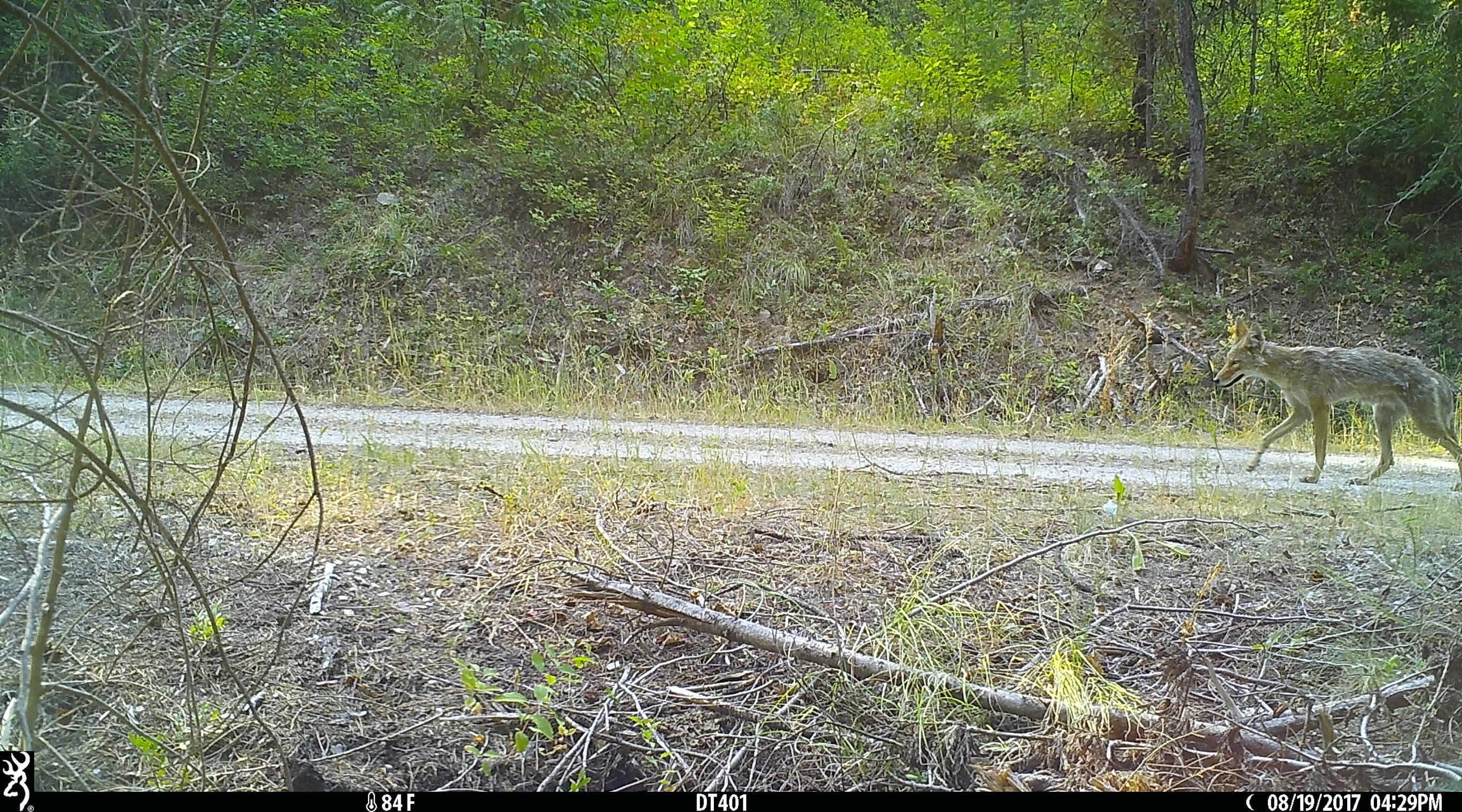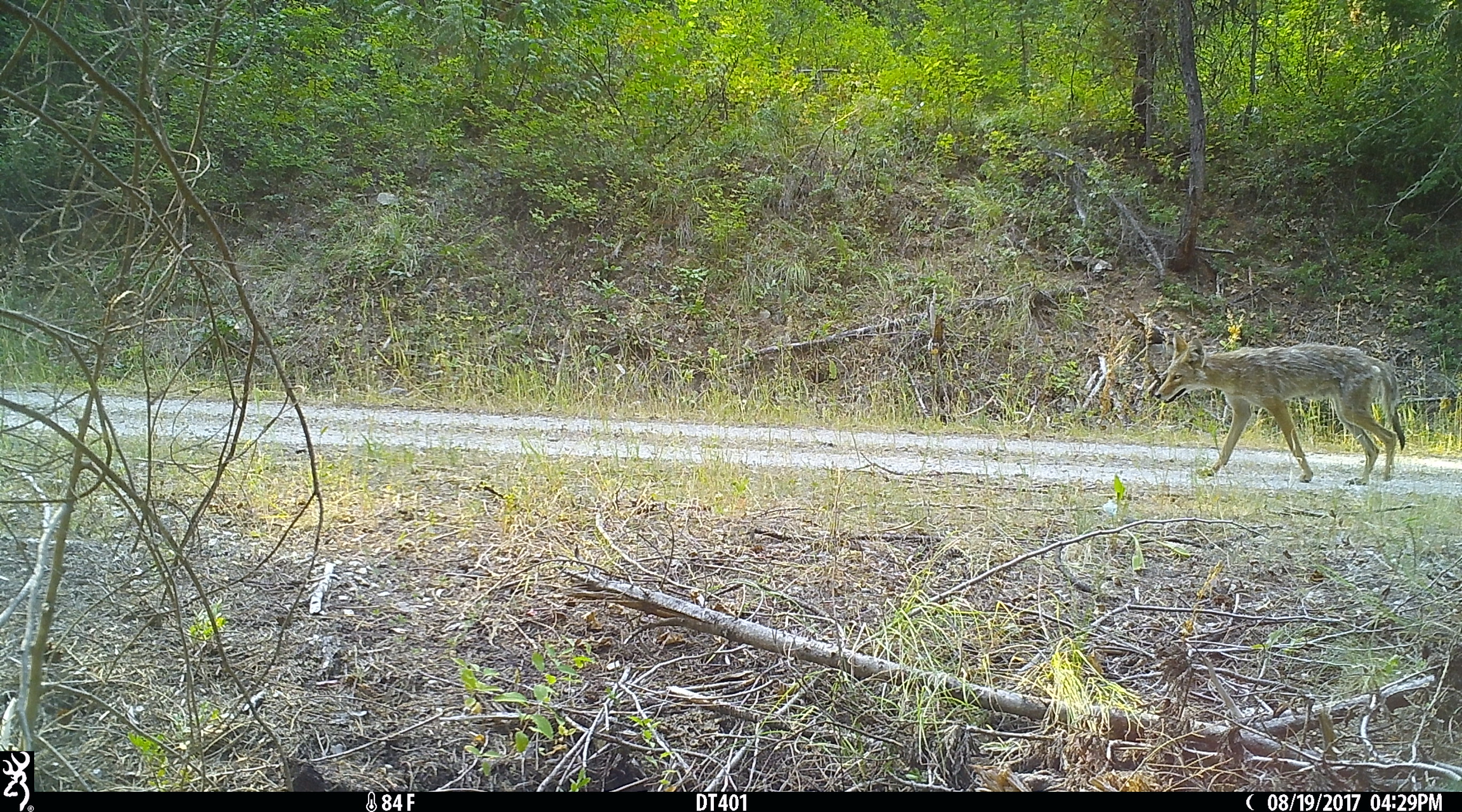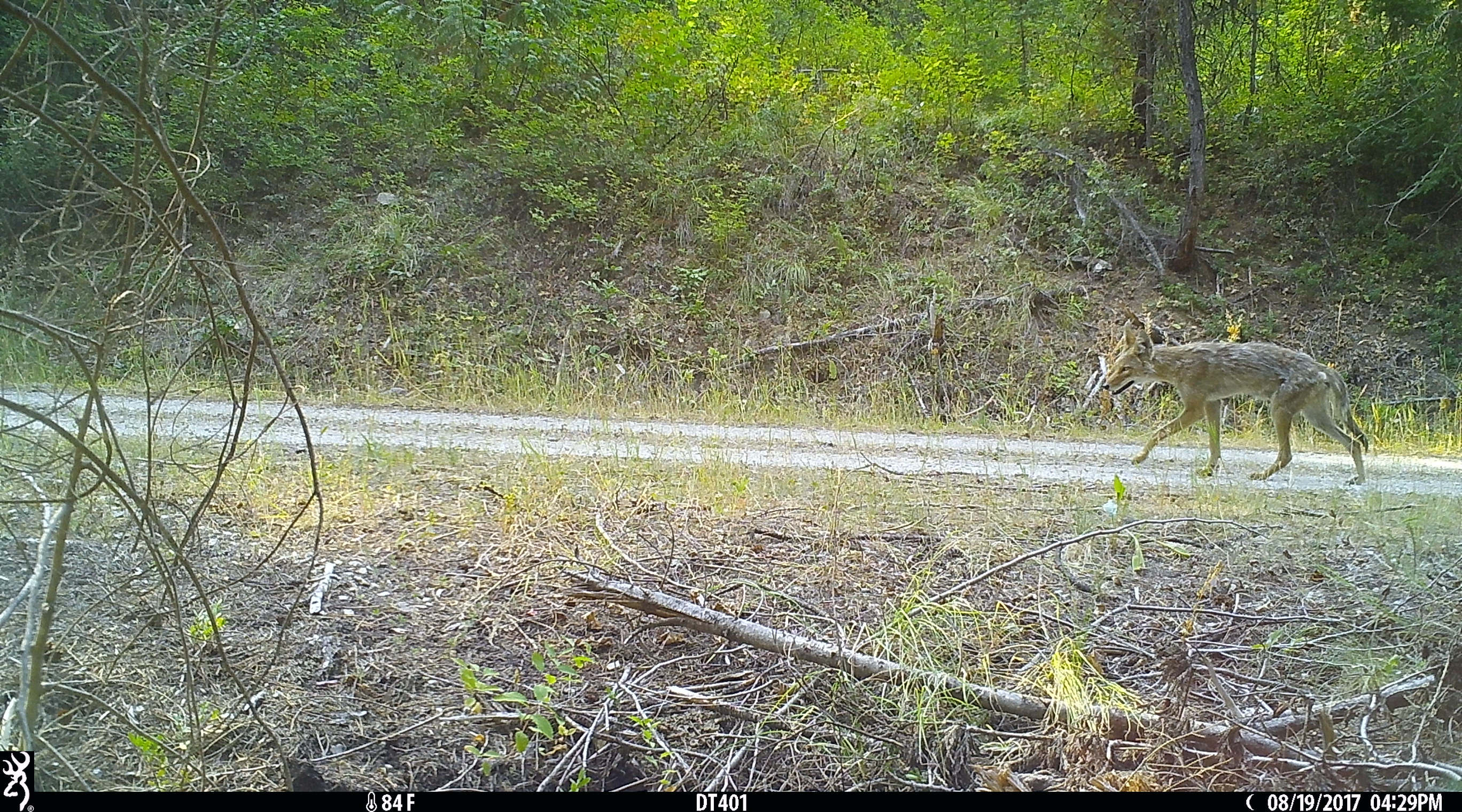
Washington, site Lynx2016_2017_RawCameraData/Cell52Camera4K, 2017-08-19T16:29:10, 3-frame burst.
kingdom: Animalia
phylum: Chordata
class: Mammalia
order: Carnivora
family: Canidae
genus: Canis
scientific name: Canis latrans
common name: coyote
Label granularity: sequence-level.